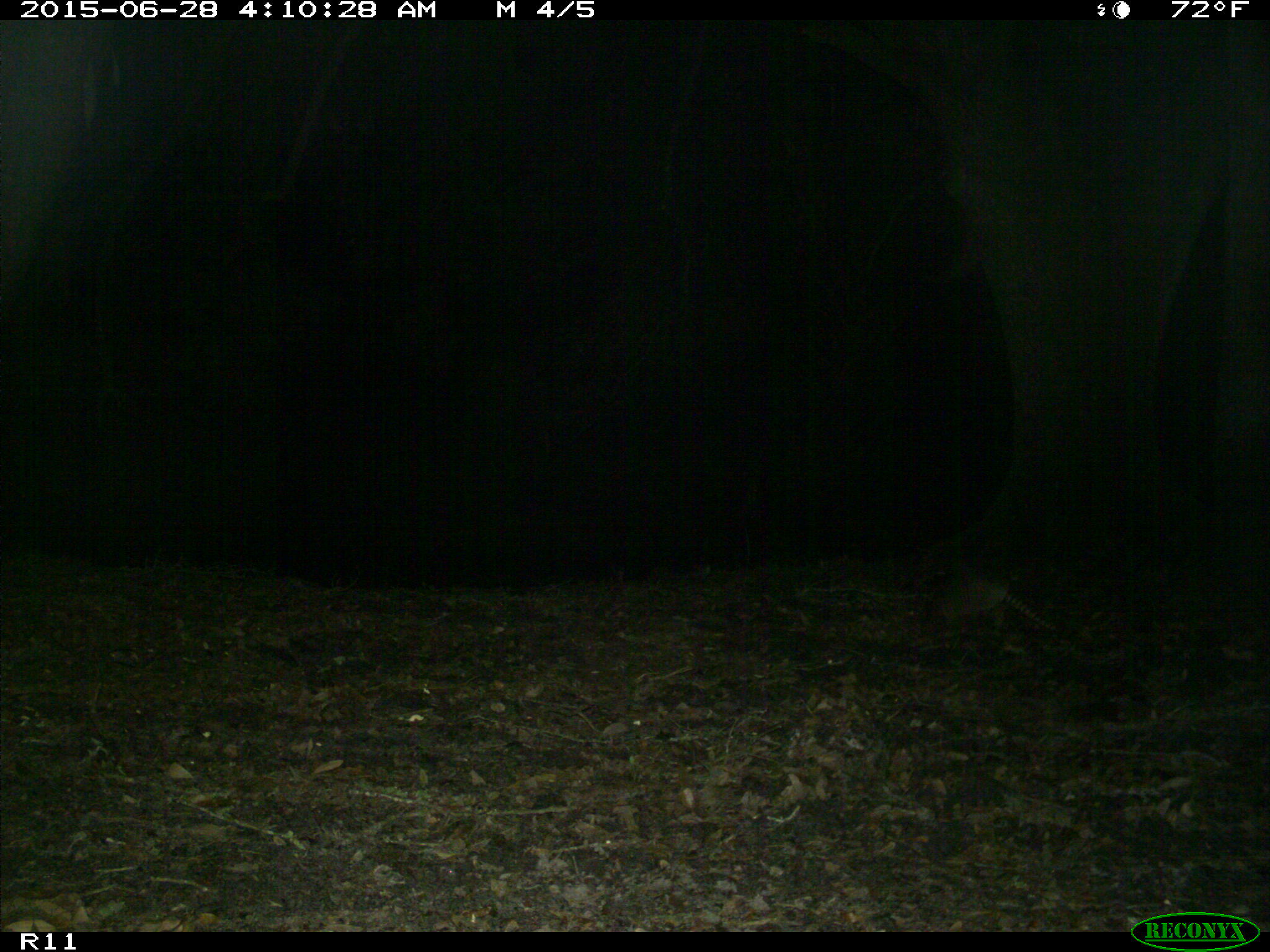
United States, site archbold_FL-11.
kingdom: Animalia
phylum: Chordata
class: Mammalia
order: Cingulata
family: Dasypodidae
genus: Dasypus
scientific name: Dasypus novemcinctus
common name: nine-banded armadillo